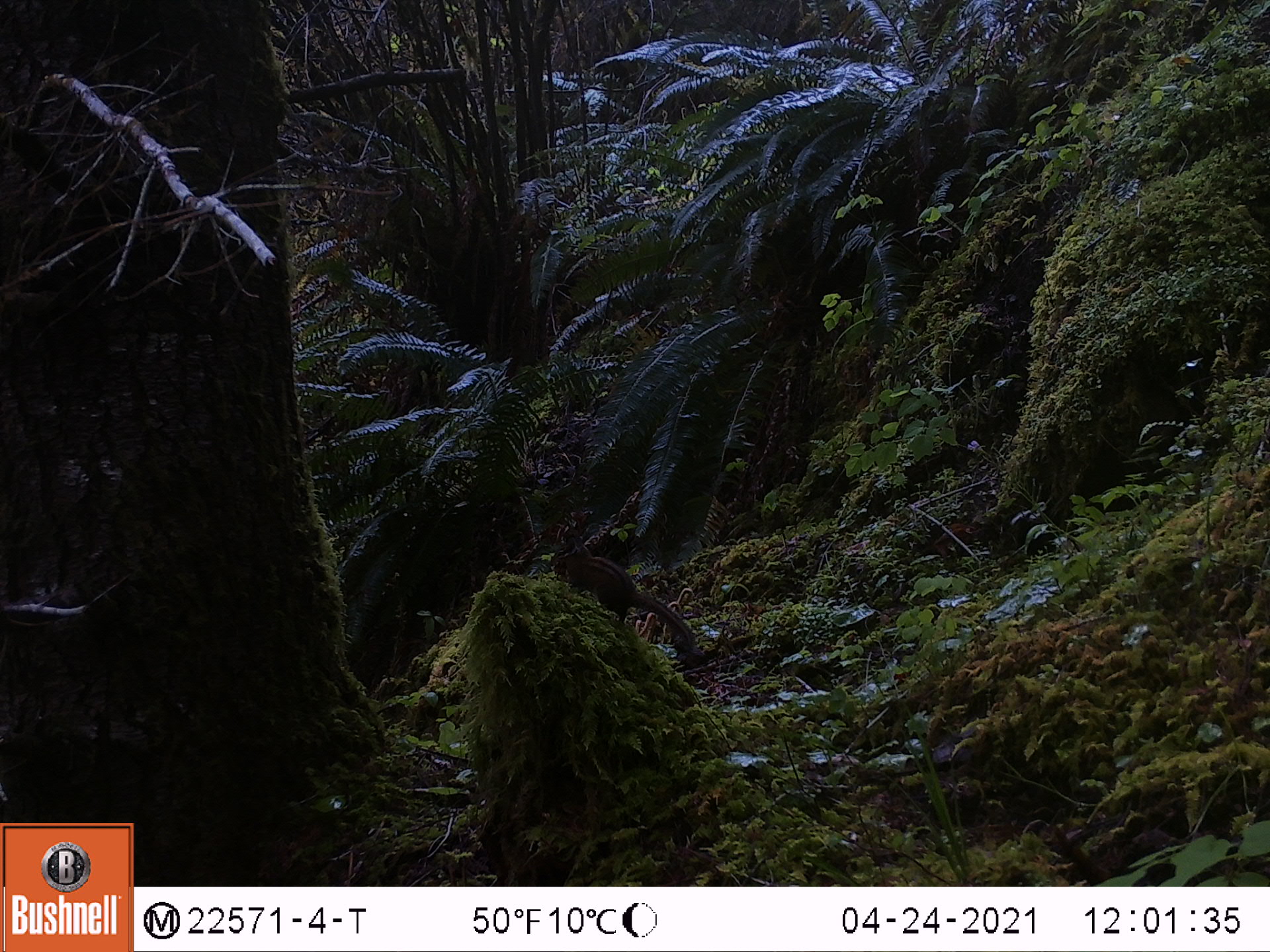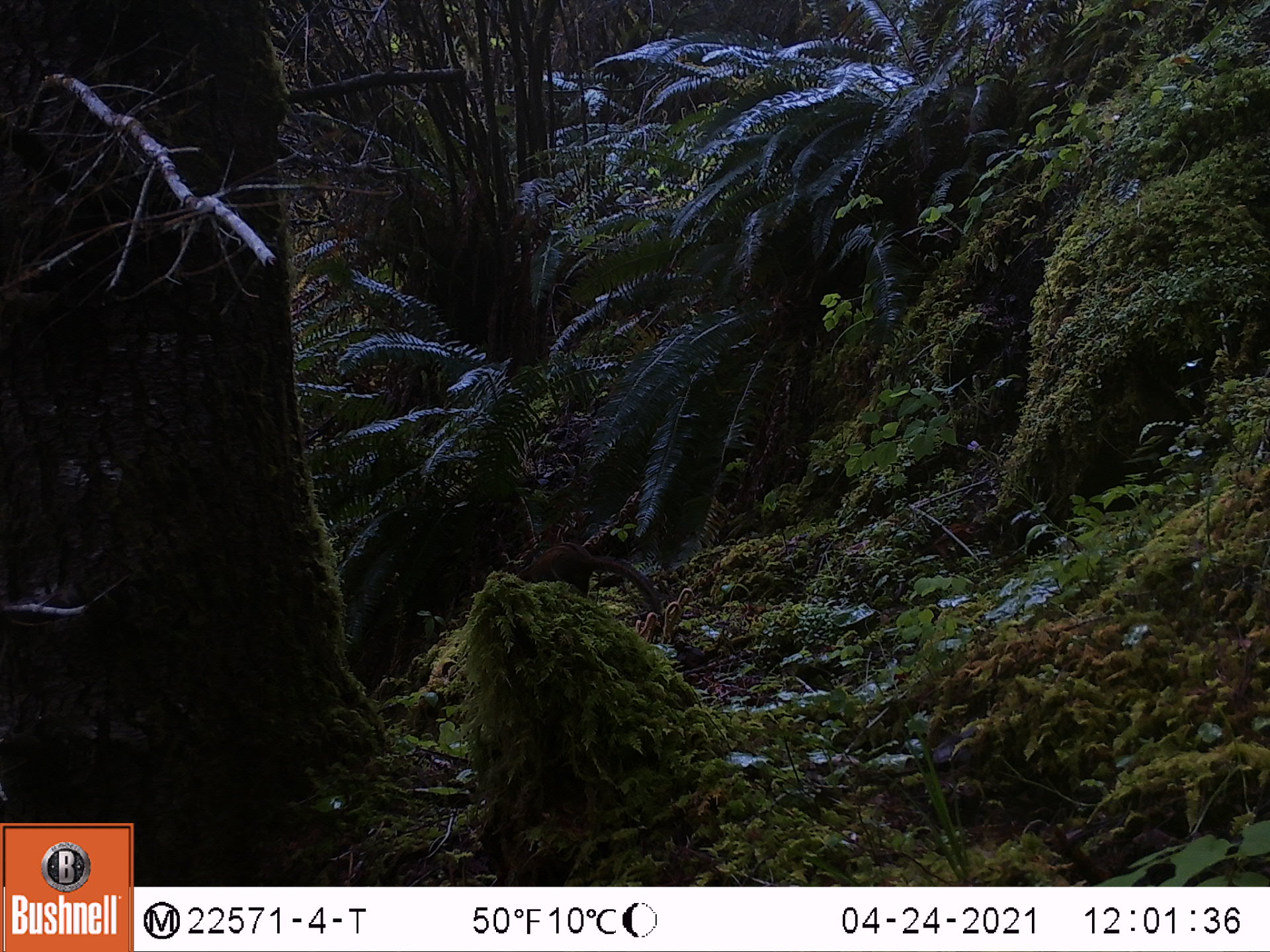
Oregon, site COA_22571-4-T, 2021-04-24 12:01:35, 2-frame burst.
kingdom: Animalia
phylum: Chordata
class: Mammalia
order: Rodentia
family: Sciuridae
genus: Neotamias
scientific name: Neotamias townsendii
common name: townsend's chipmunk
Townsend's chipmunk (Neotamias townsendii).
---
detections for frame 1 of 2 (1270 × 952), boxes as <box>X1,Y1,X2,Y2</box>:
townsend's chipmunk: <box>549,536,698,653</box>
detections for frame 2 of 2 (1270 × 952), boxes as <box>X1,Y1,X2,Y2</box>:
townsend's chipmunk: <box>501,534,674,622</box>